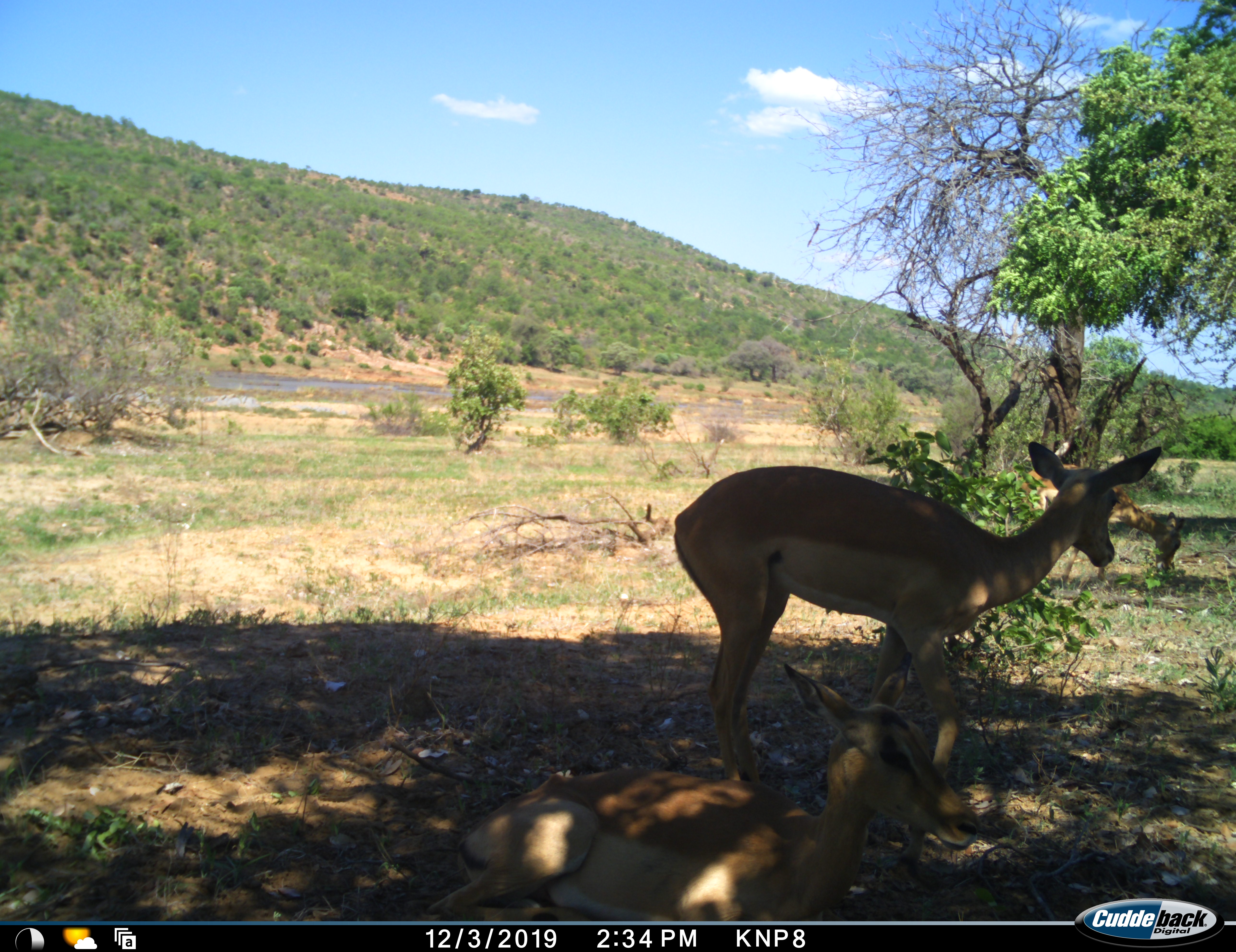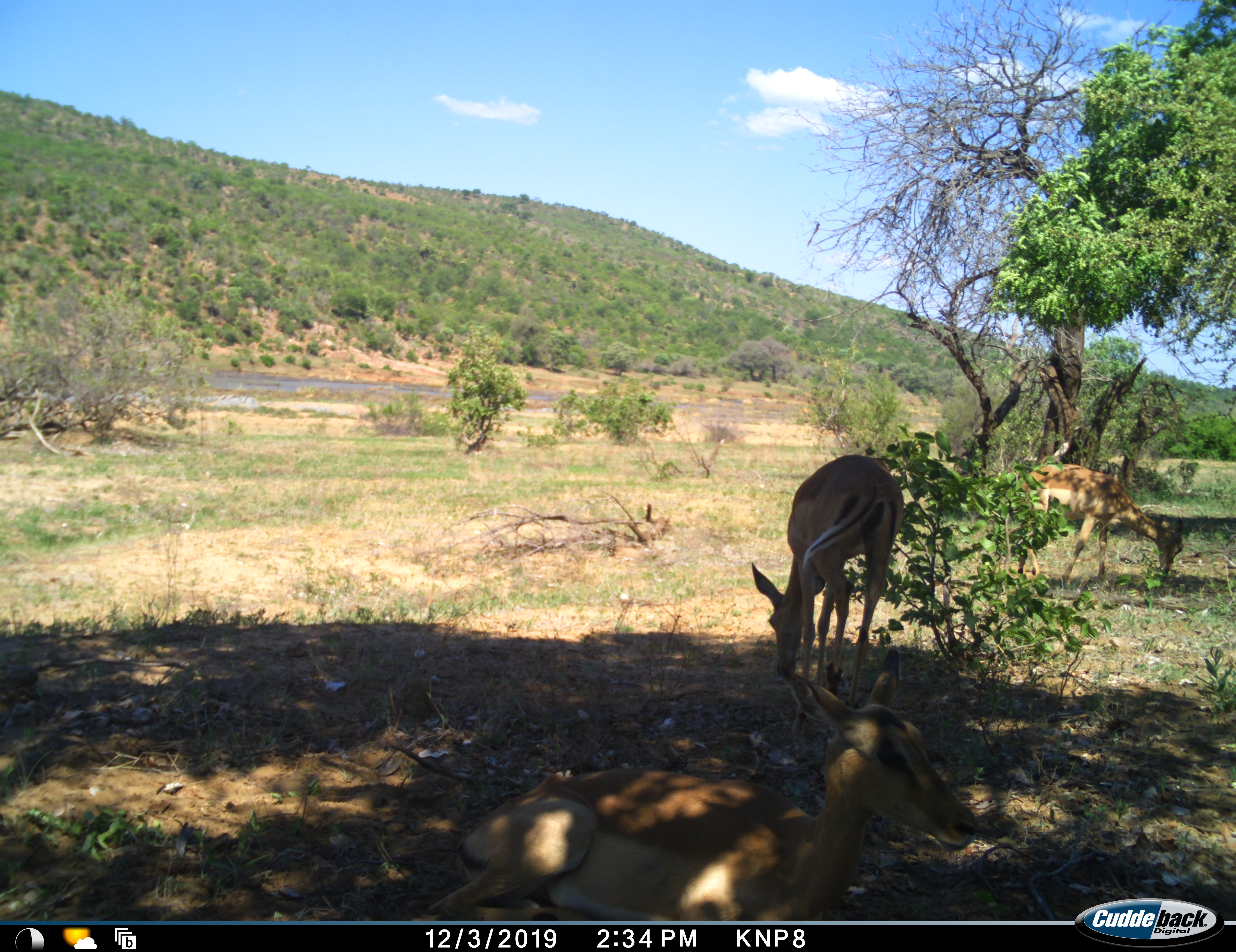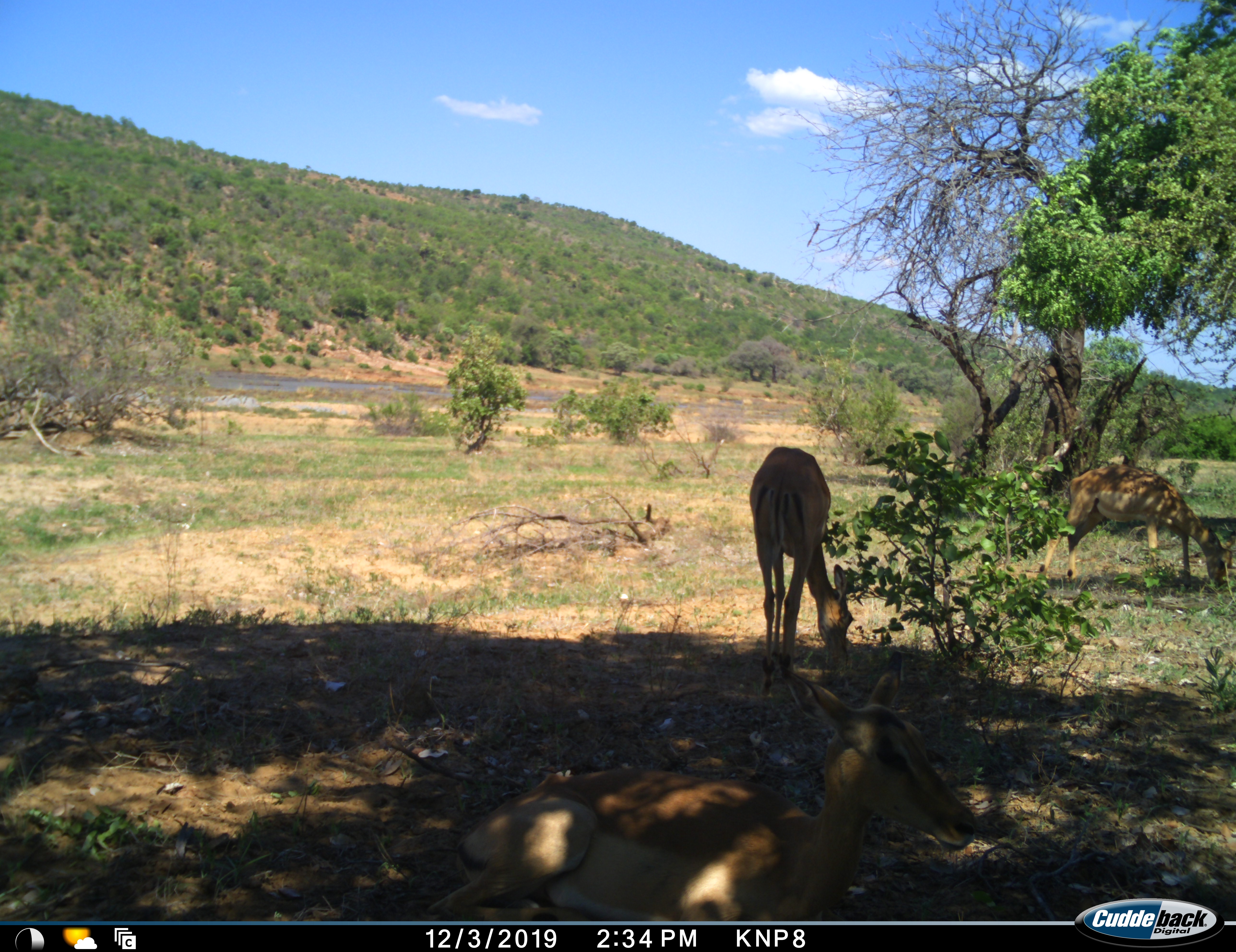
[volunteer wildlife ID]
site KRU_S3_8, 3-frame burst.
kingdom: Animalia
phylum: Chordata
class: Mammalia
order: Artiodactyla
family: Bovidae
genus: Aepyceros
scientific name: Aepyceros melampus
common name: impala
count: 3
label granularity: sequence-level